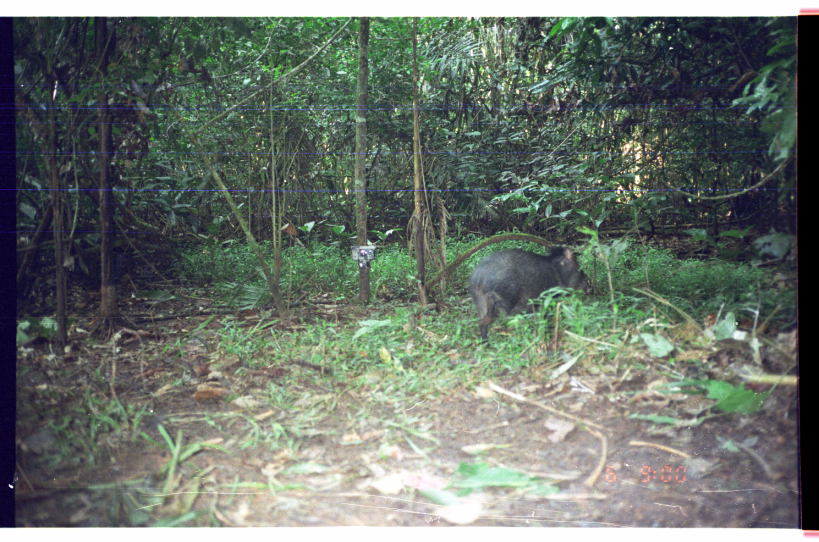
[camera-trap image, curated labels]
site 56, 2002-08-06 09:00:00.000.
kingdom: Animalia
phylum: Chordata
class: Mammalia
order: Artiodactyla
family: Tayassuidae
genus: Pecari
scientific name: Pecari tajacu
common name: collared peccary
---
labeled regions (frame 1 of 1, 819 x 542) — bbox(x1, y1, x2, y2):
pecari tajacu: bbox(464, 245, 593, 343)